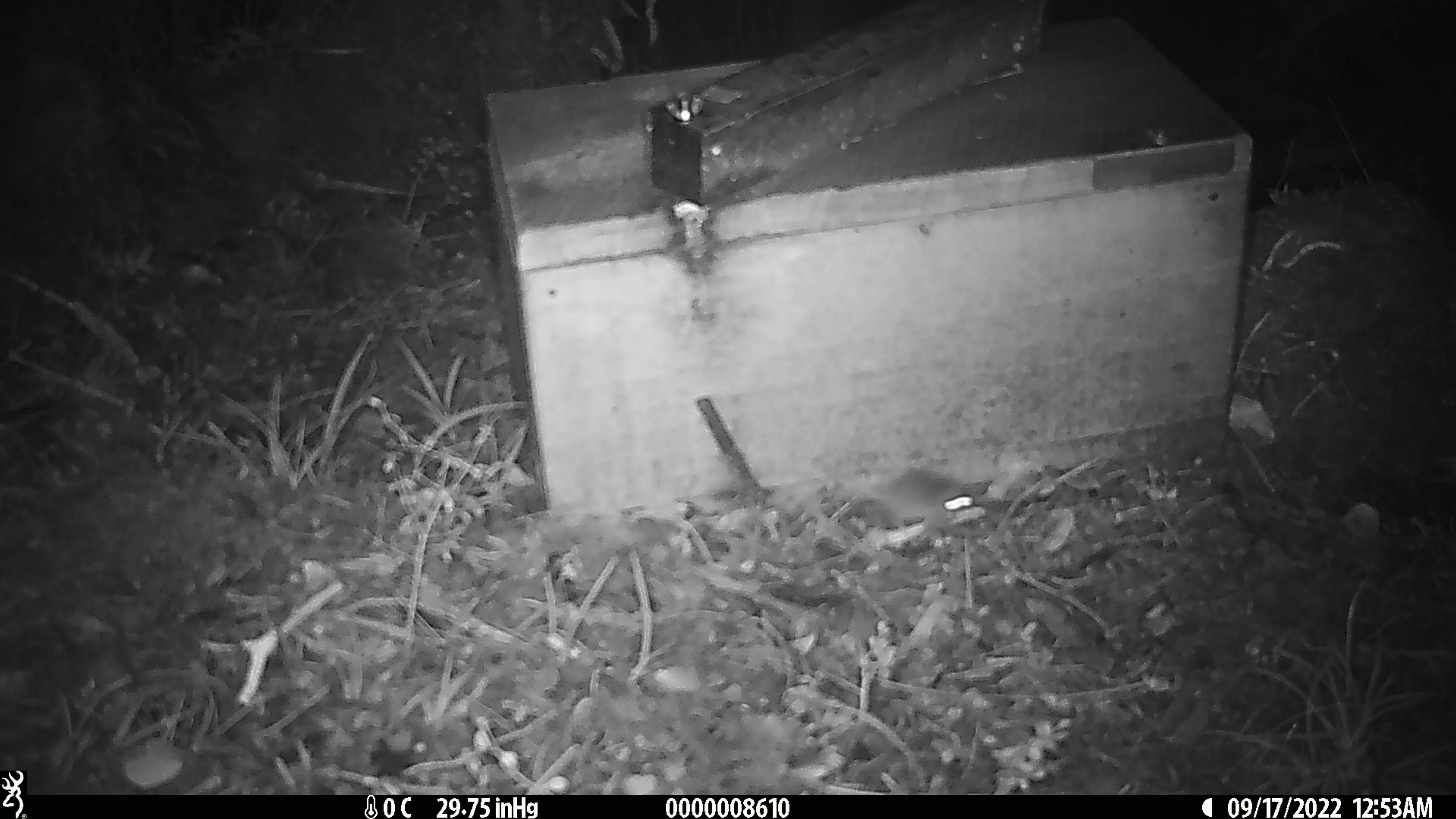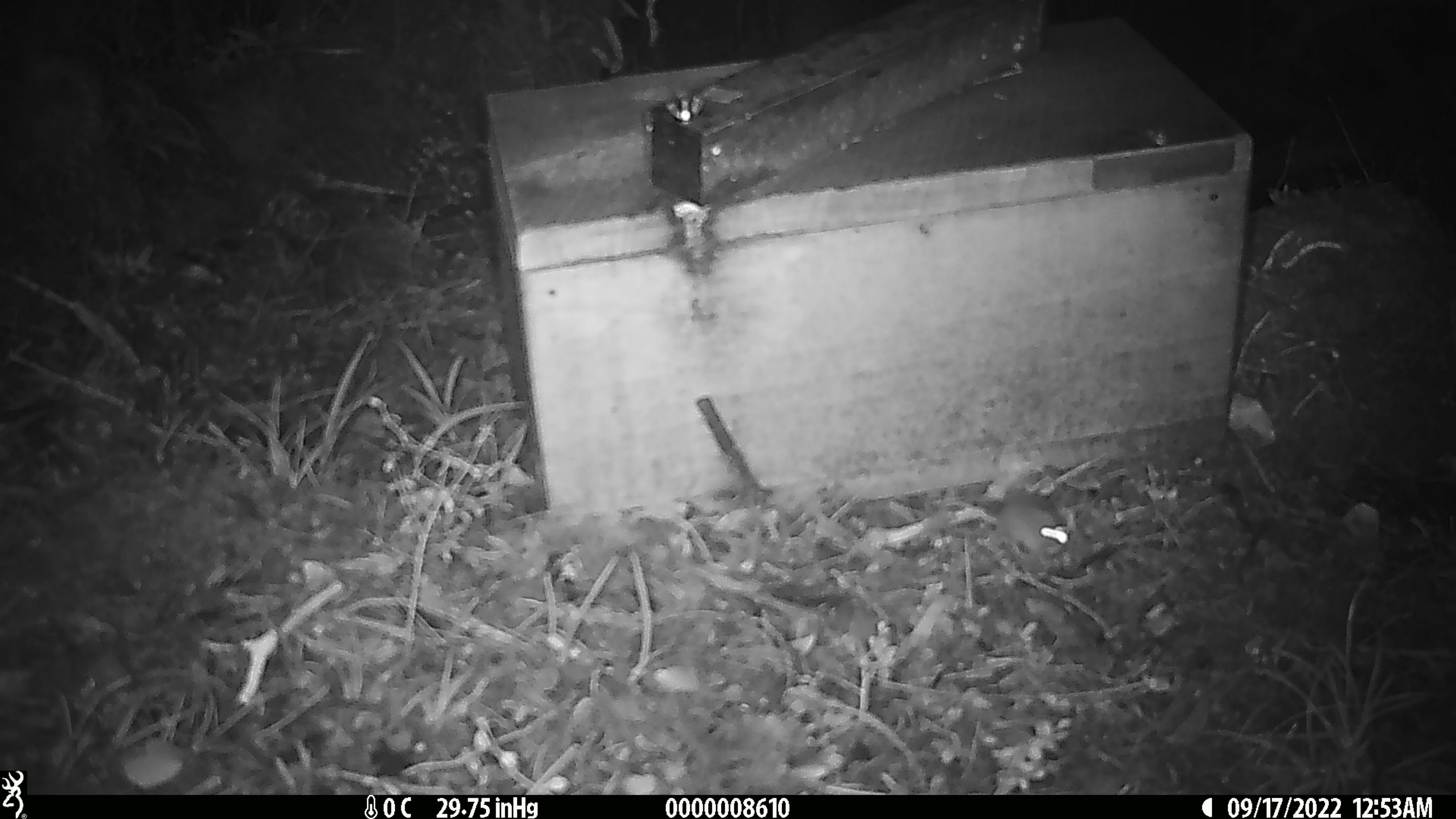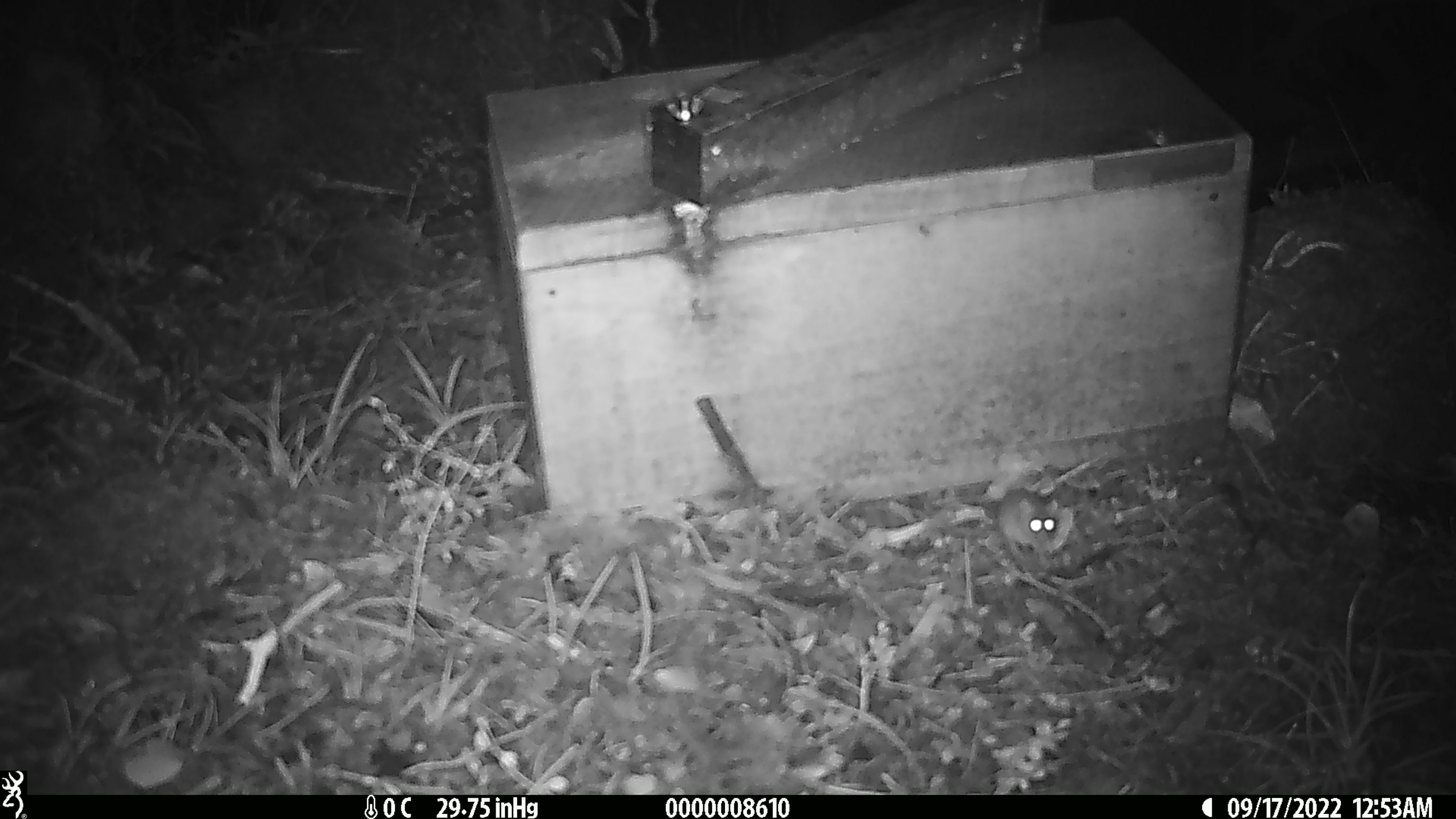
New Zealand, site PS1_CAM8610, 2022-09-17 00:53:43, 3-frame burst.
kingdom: Animalia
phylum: Chordata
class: Mammalia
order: Rodentia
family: Muridae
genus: Mus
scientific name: Mus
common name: mouse